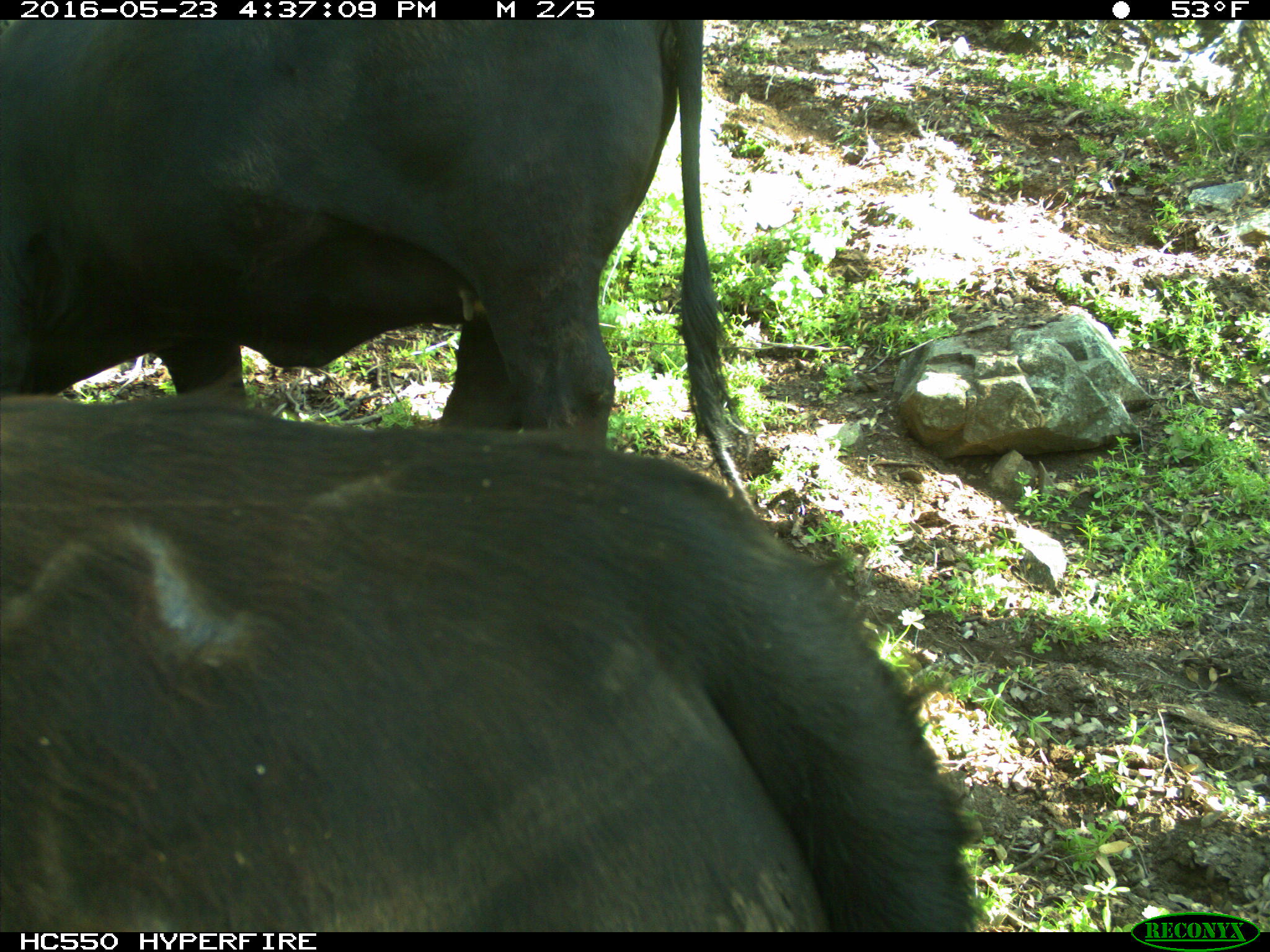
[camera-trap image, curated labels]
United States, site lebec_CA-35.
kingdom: Animalia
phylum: Chordata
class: Mammalia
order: Artiodactyla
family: Bovidae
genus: Bos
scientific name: Bos taurus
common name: domestic cow